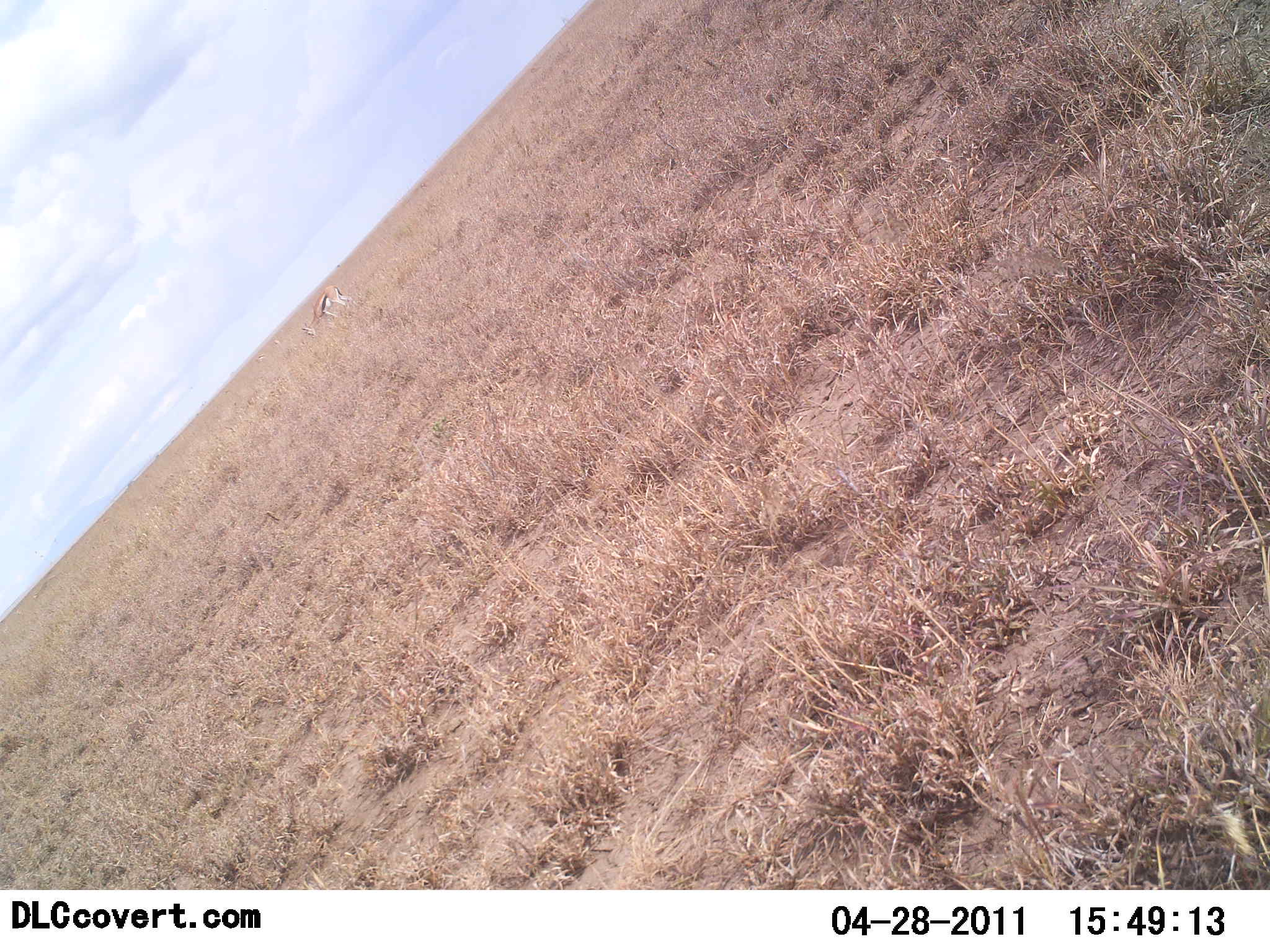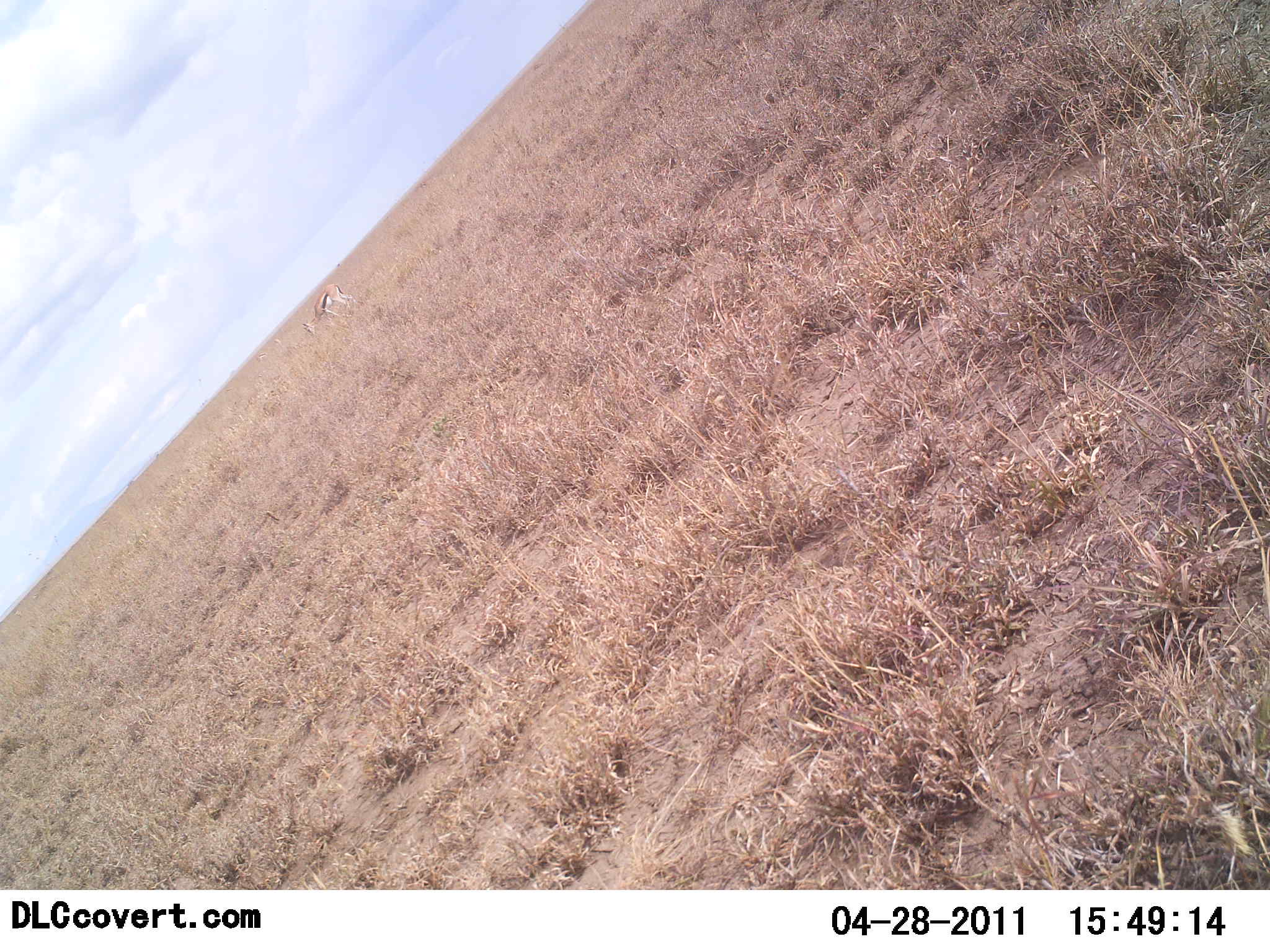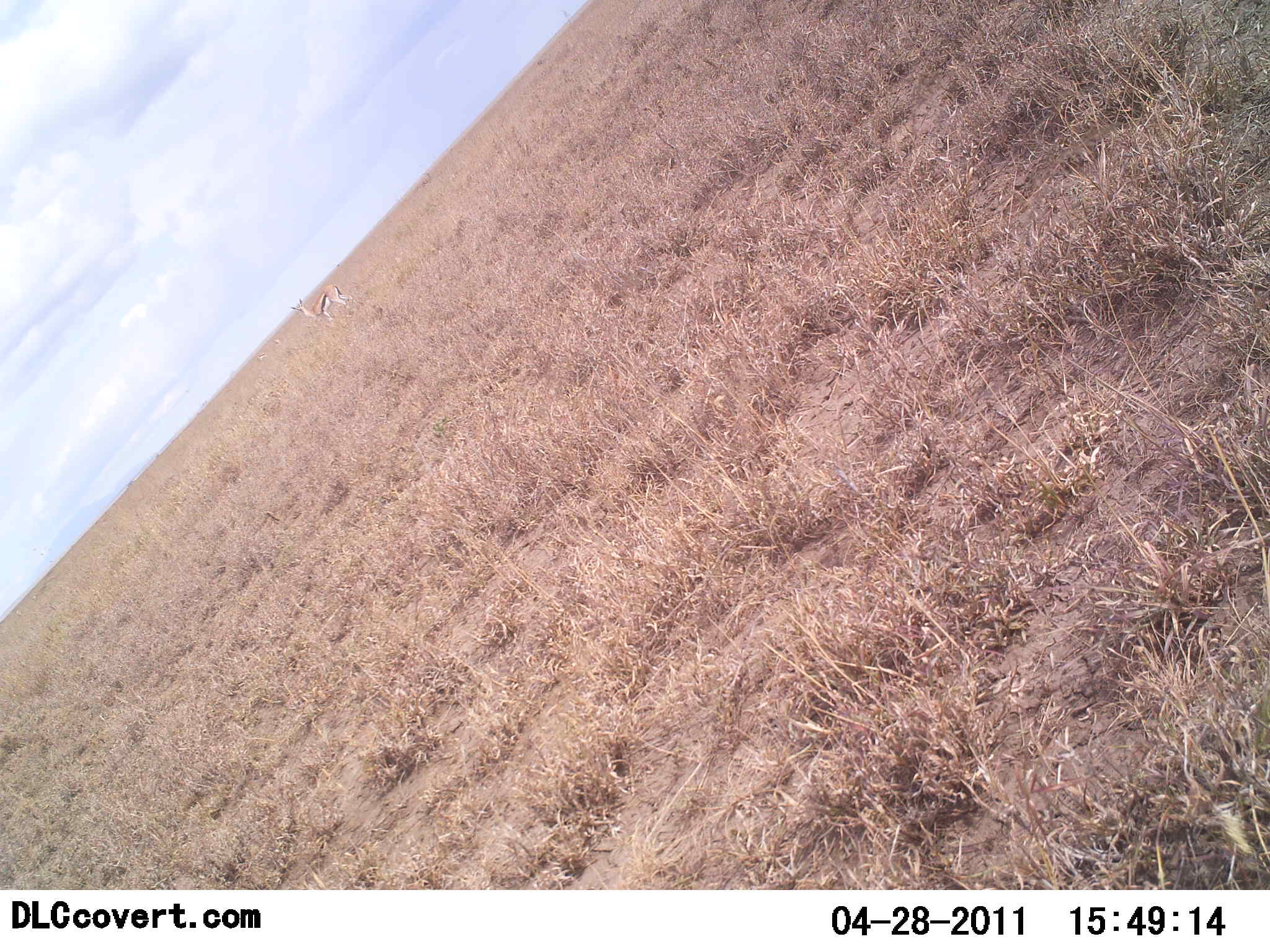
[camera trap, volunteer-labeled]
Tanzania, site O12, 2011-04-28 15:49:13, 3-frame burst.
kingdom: Animalia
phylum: Chordata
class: Mammalia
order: Artiodactyla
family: Bovidae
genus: Eudorcas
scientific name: Eudorcas thomsonii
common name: thomson's gazelle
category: gazellethomsons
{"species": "gazellethomsons (thomson's gazelle) (Eudorcas thomsonii)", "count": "1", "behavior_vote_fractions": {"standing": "38%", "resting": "0%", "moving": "0%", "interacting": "0%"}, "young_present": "0%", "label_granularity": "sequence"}